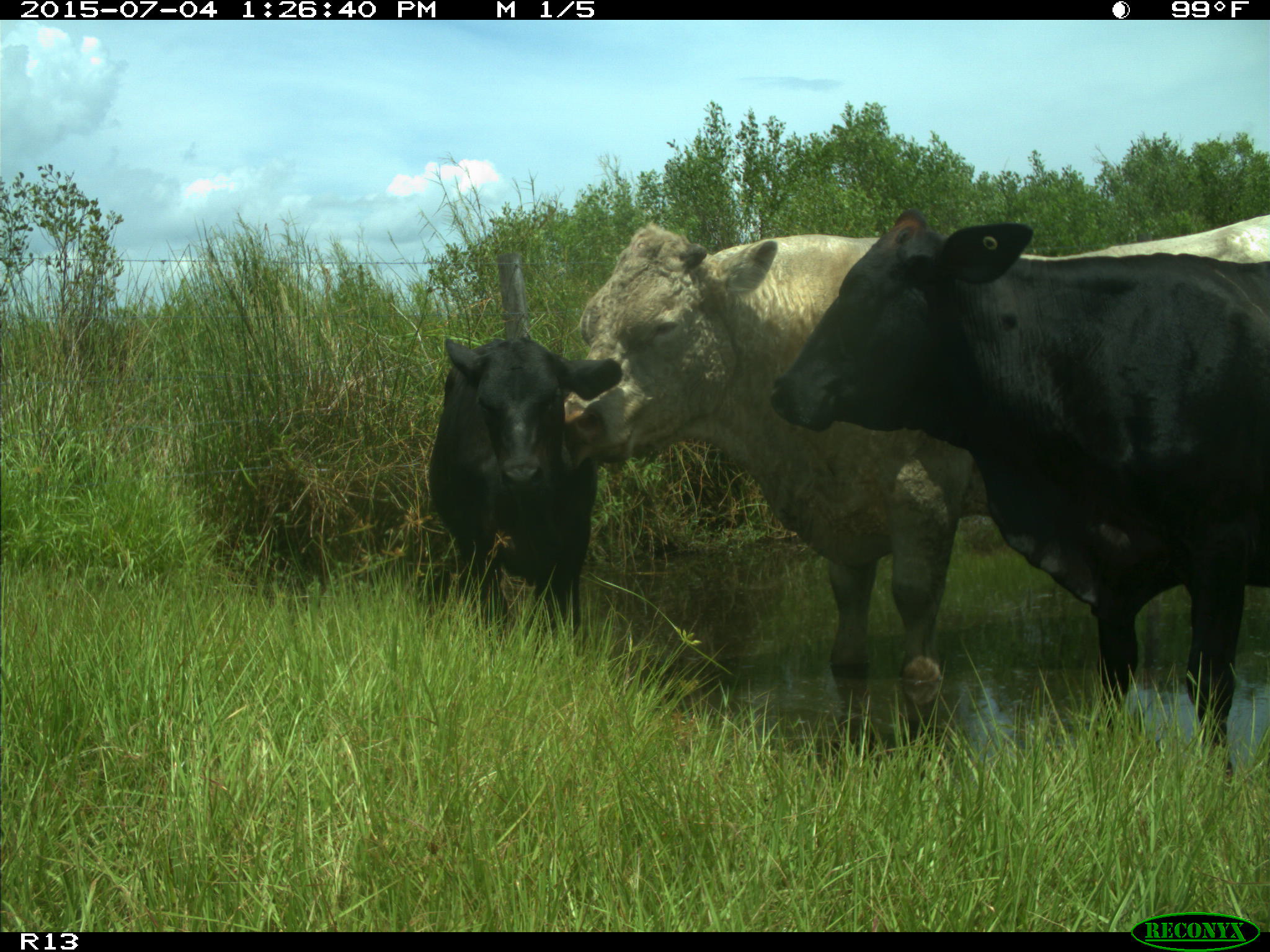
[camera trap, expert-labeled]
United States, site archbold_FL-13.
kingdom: Animalia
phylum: Chordata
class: Mammalia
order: Artiodactyla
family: Bovidae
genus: Bos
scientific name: Bos taurus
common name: domestic cow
Bos taurus (domestic cow).